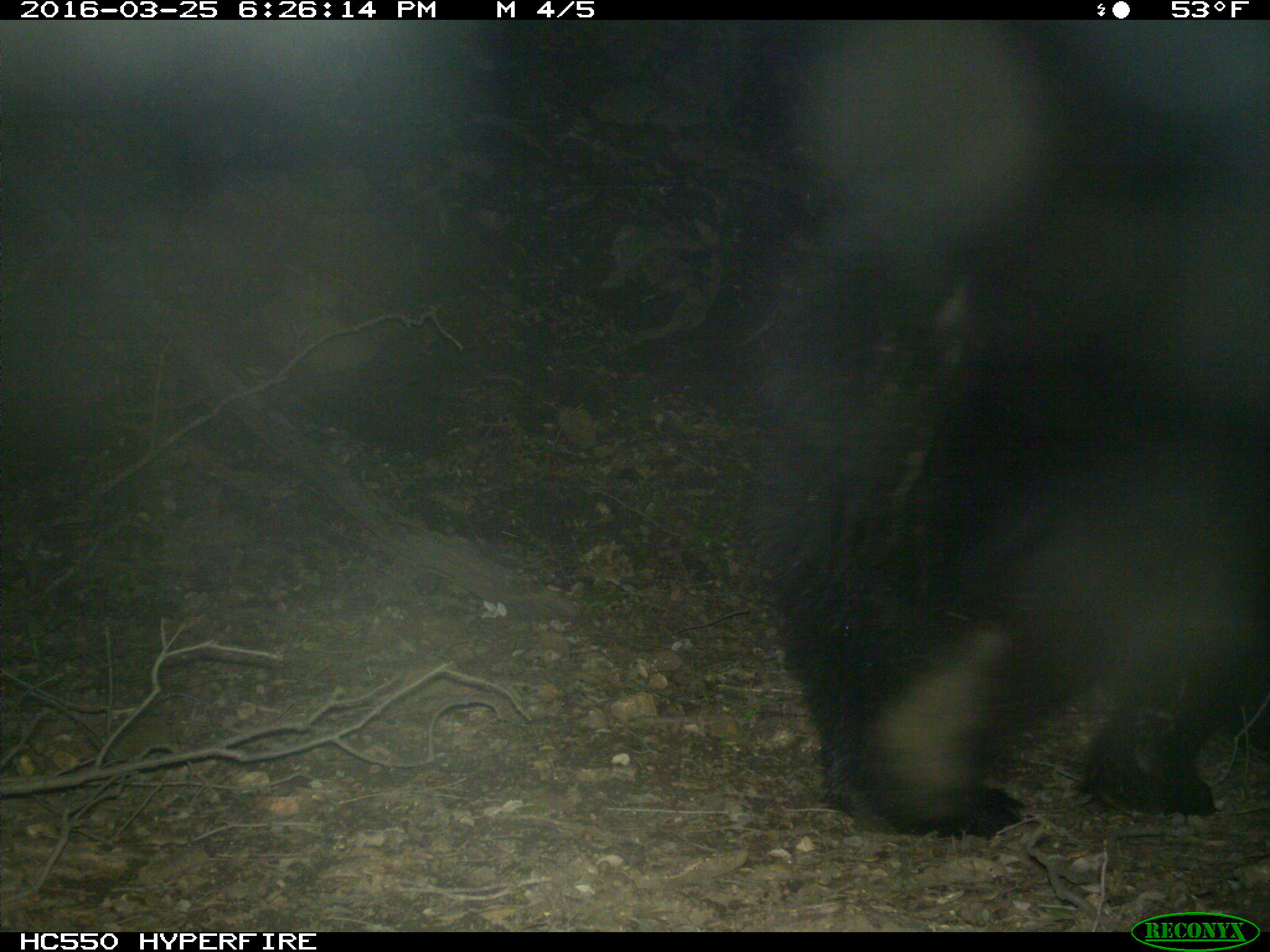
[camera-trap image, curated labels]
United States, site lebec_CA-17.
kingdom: Animalia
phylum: Chordata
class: Mammalia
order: Carnivora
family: Ursidae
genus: Ursus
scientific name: Ursus americanus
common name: american black bear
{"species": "Ursus americanus (american black bear)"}